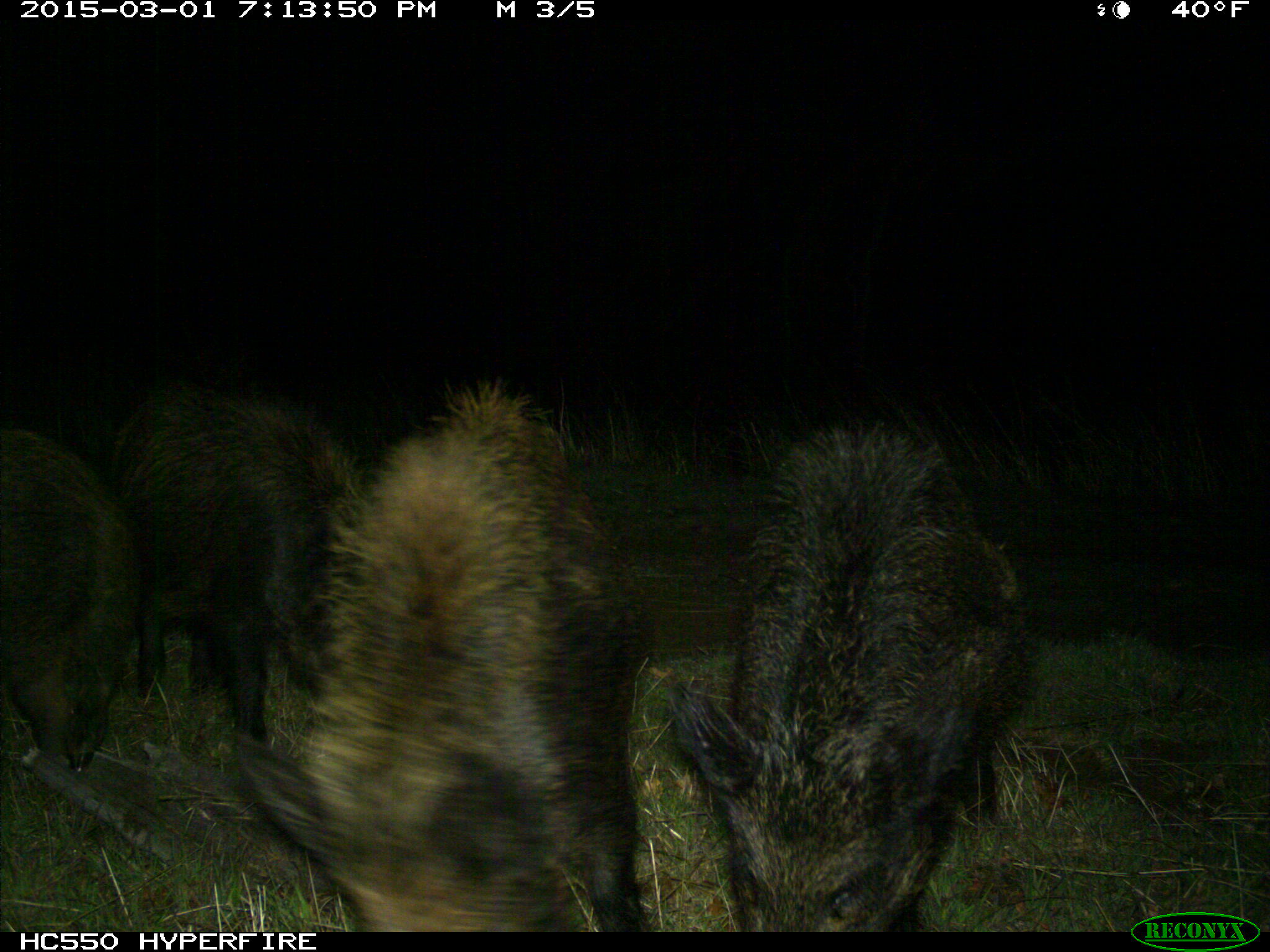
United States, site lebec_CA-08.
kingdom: Animalia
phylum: Chordata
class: Mammalia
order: Artiodactyla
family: Suidae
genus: Sus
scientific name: Sus scrofa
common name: wild boar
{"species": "Sus scrofa (wild boar)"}